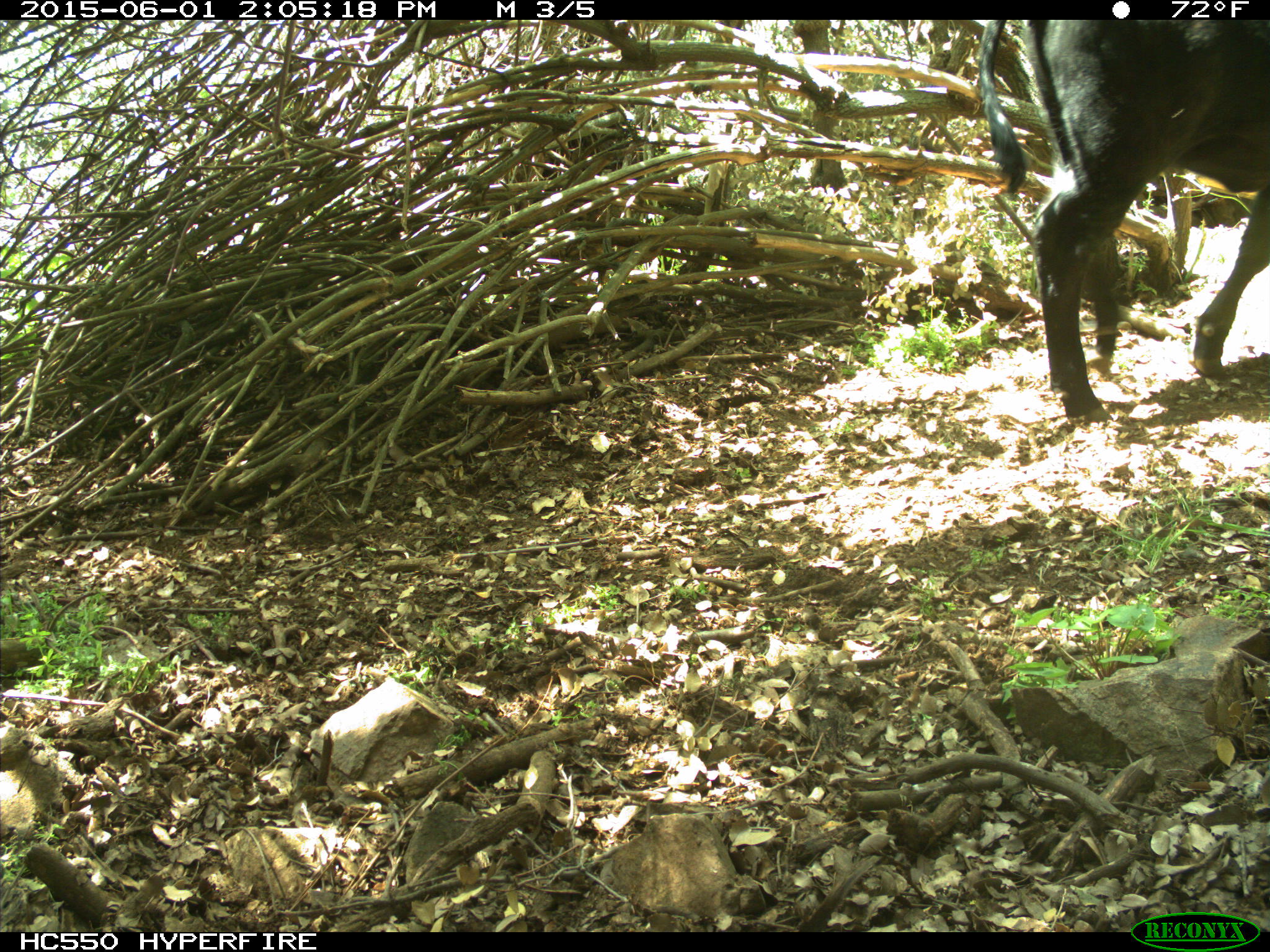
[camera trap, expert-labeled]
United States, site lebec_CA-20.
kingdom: Animalia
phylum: Chordata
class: Mammalia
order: Artiodactyla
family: Bovidae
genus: Bos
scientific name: Bos taurus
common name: domestic cow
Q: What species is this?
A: Bos taurus (domestic cow).